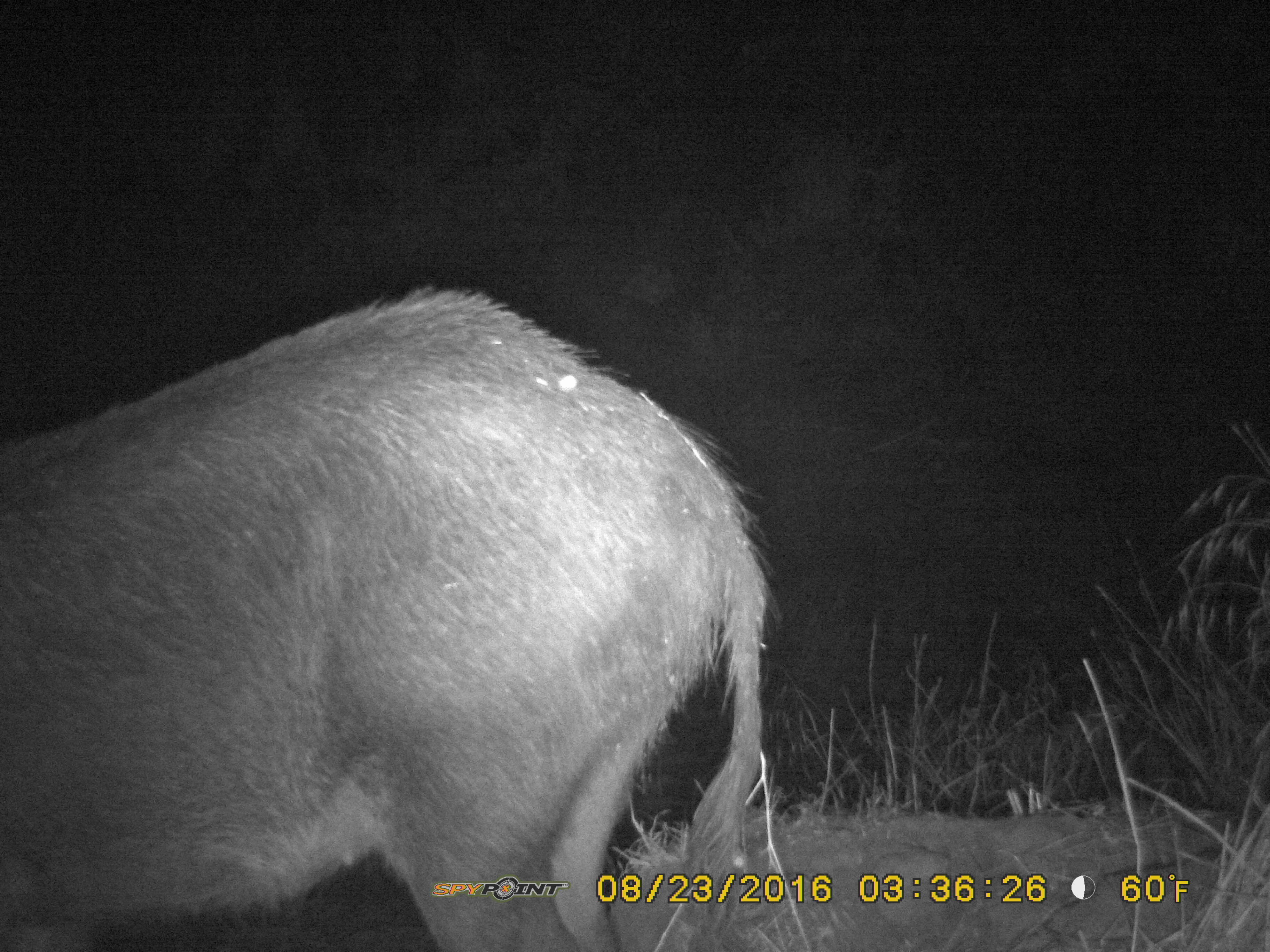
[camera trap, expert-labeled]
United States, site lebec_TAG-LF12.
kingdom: Animalia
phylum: Chordata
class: Mammalia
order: Artiodactyla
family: Suidae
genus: Sus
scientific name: Sus scrofa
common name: wild boar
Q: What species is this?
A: Sus scrofa (wild boar).